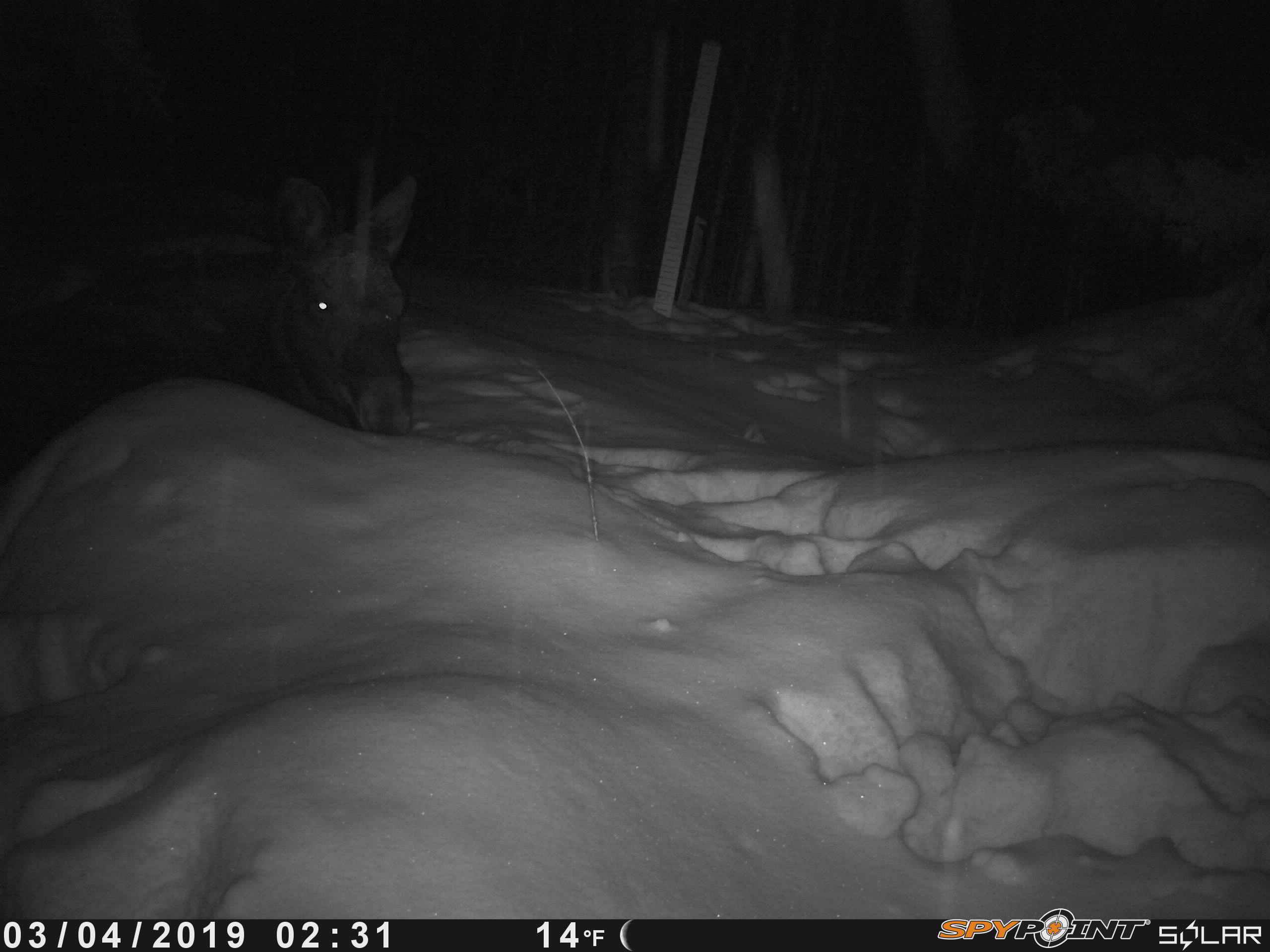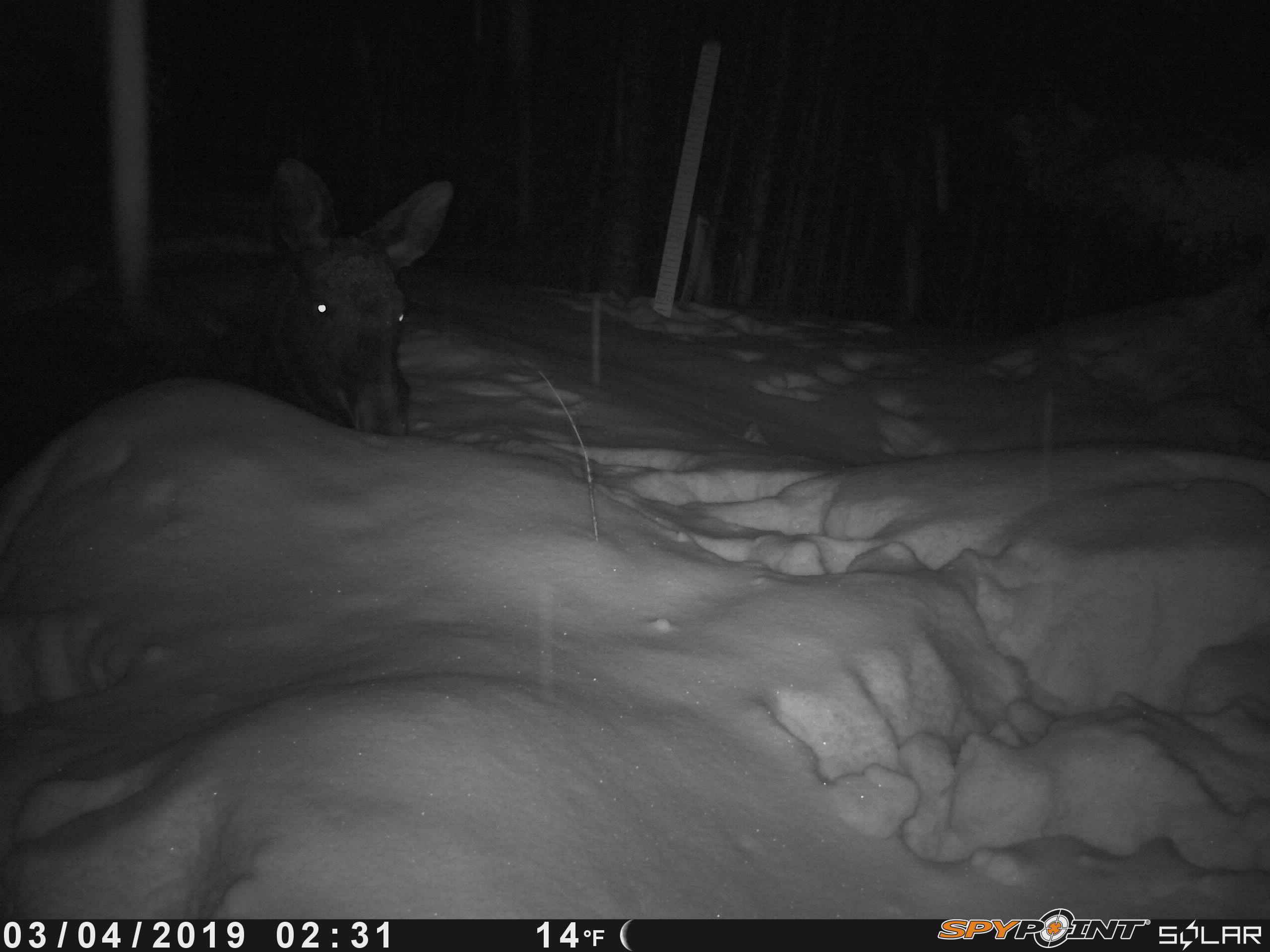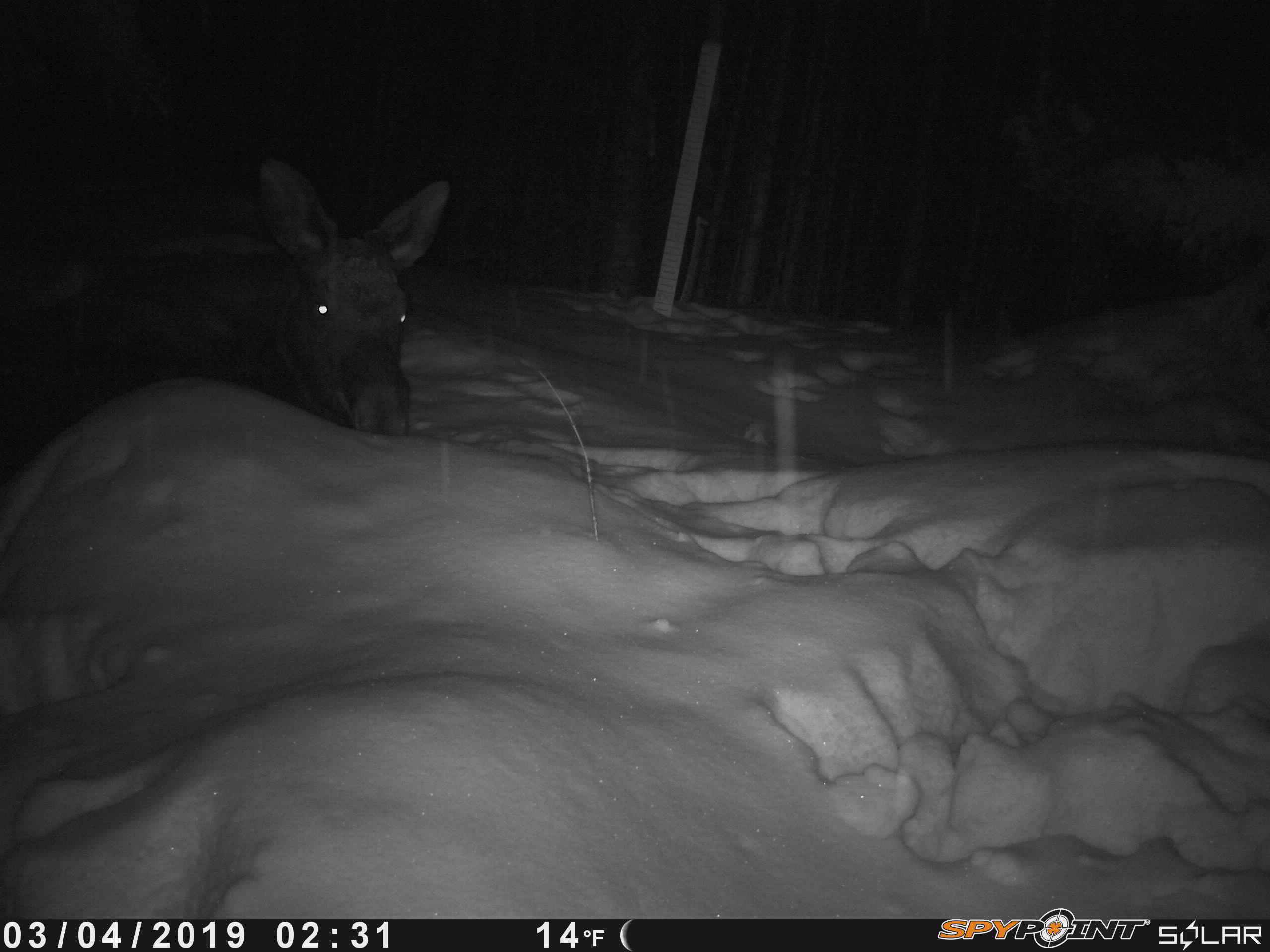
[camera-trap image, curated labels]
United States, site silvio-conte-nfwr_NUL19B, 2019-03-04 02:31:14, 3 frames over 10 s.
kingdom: Animalia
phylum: Chordata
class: Mammalia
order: Artiodactyla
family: Cervidae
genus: Alces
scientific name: Alces alces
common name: moose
Moose (Alces alces).